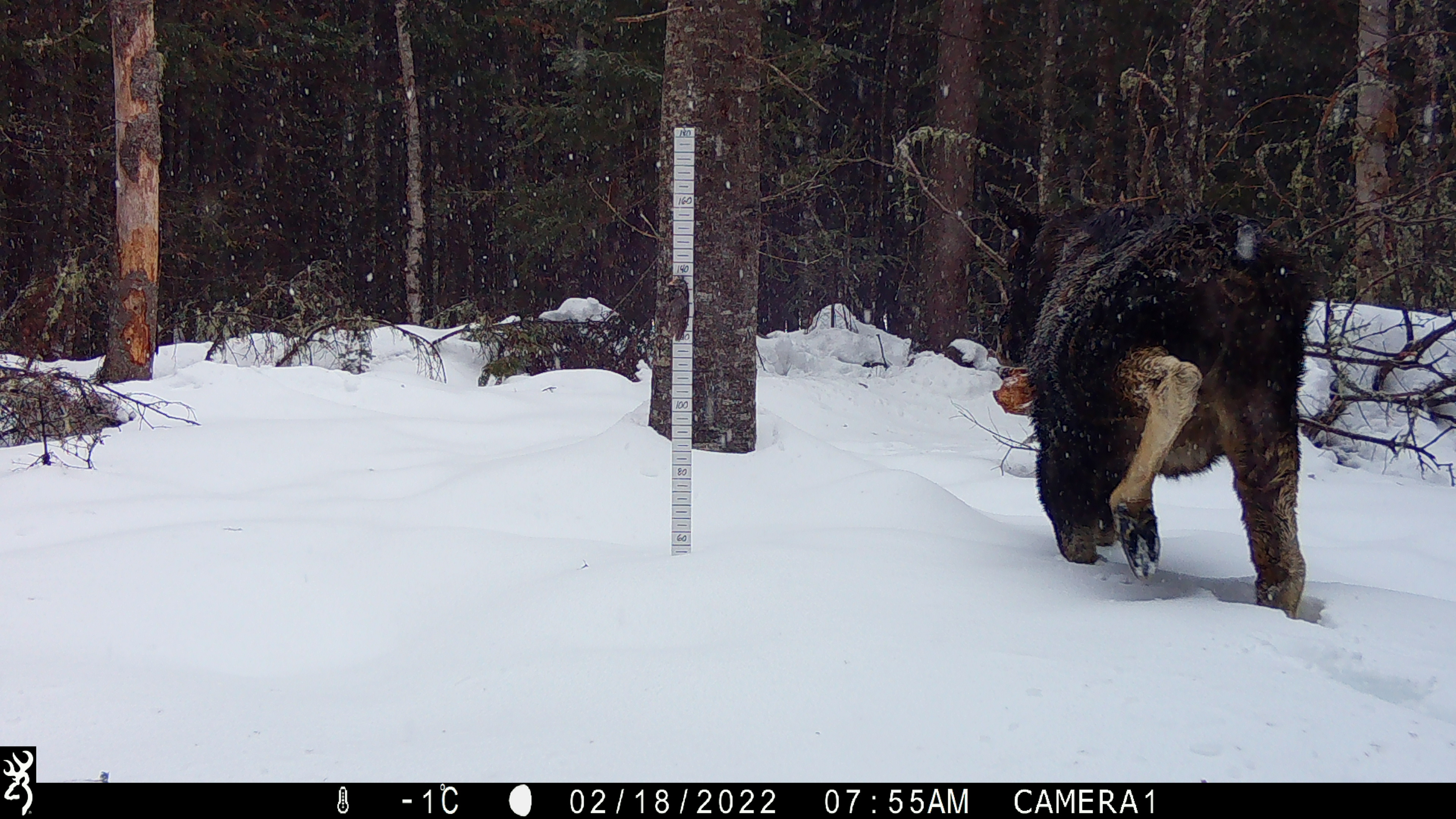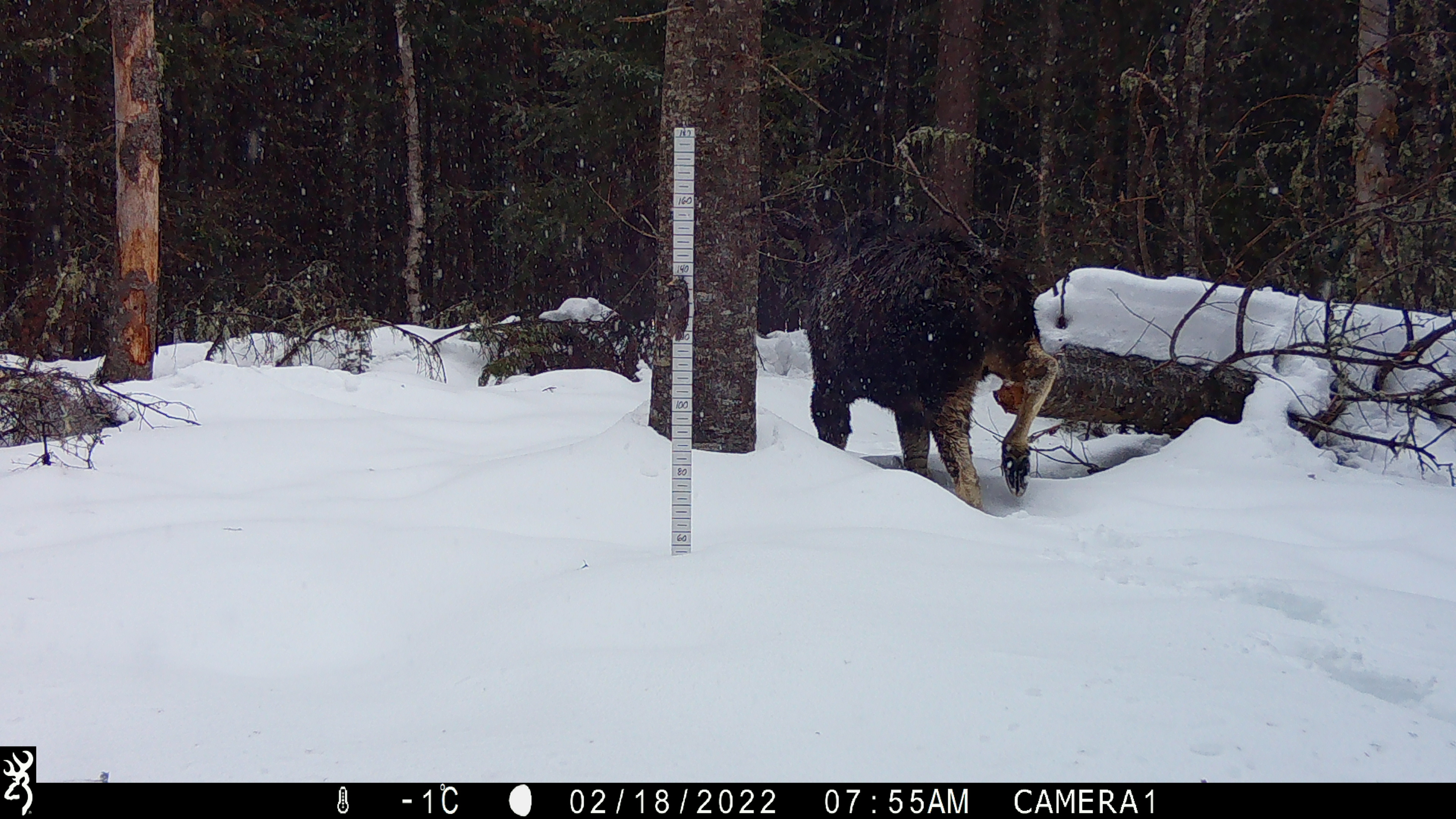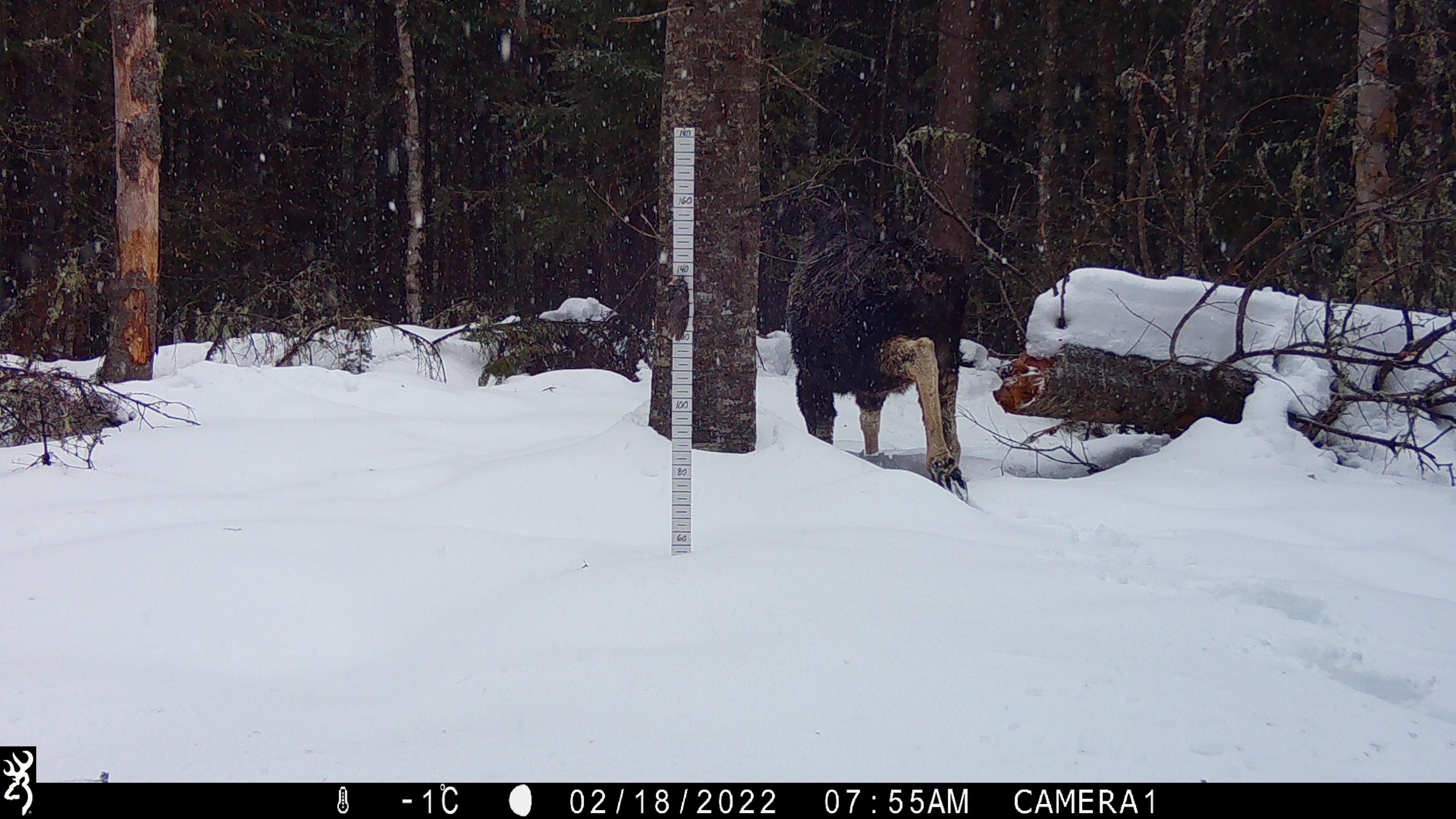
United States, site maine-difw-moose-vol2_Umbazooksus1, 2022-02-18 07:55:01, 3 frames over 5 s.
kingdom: Animalia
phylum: Chordata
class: Mammalia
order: Artiodactyla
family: Cervidae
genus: Alces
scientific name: Alces alces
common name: moose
Moose (Alces alces).